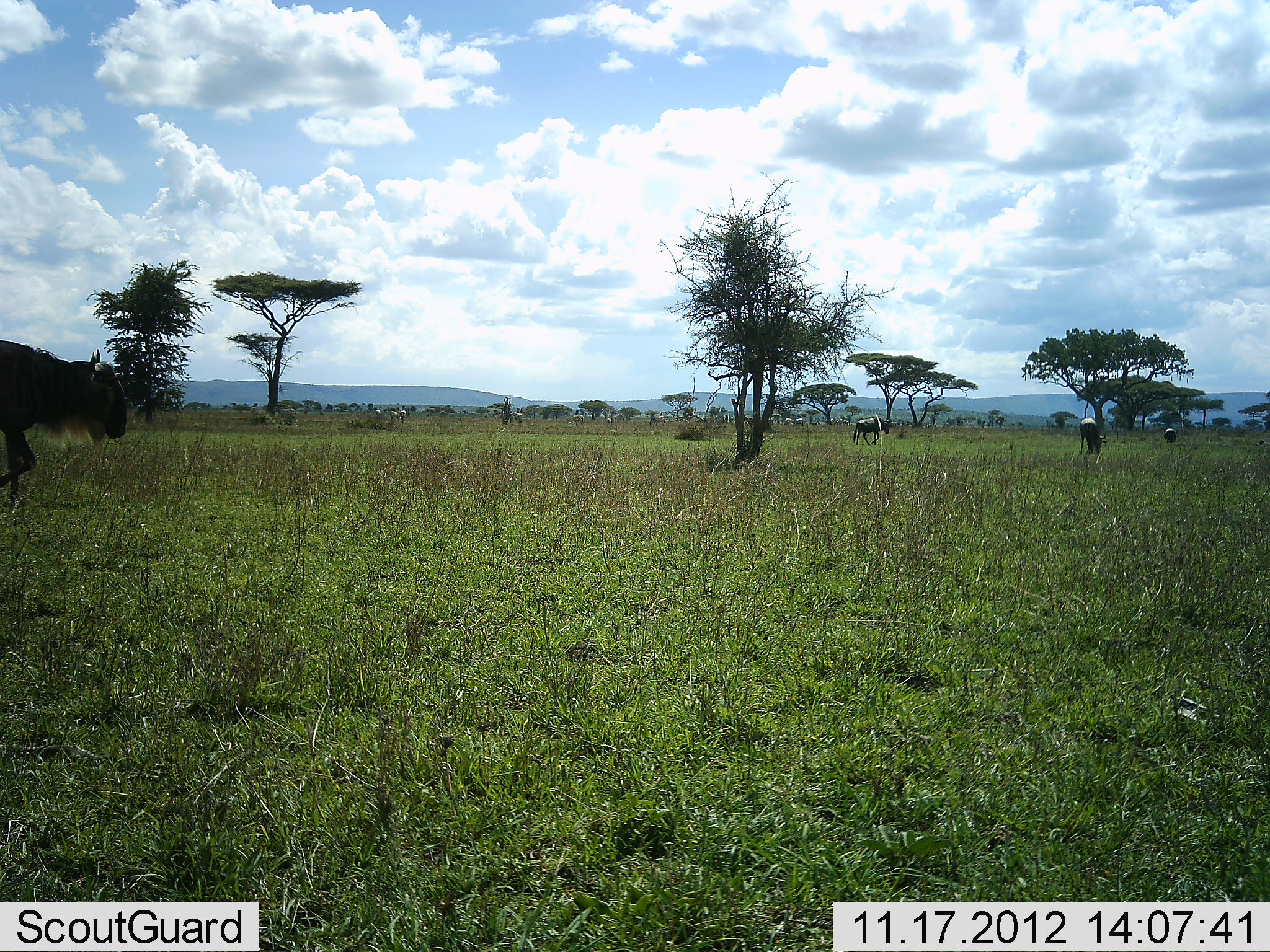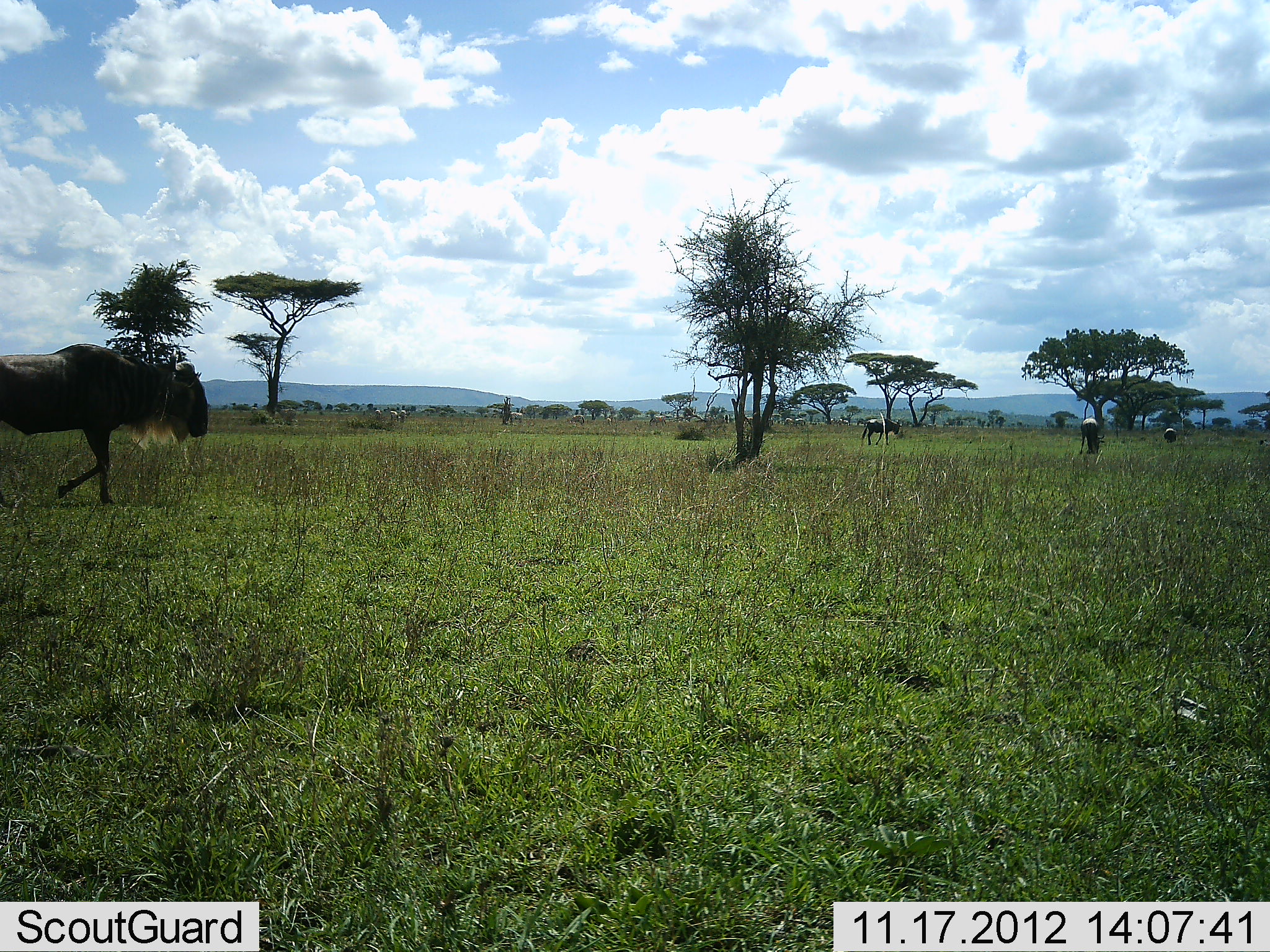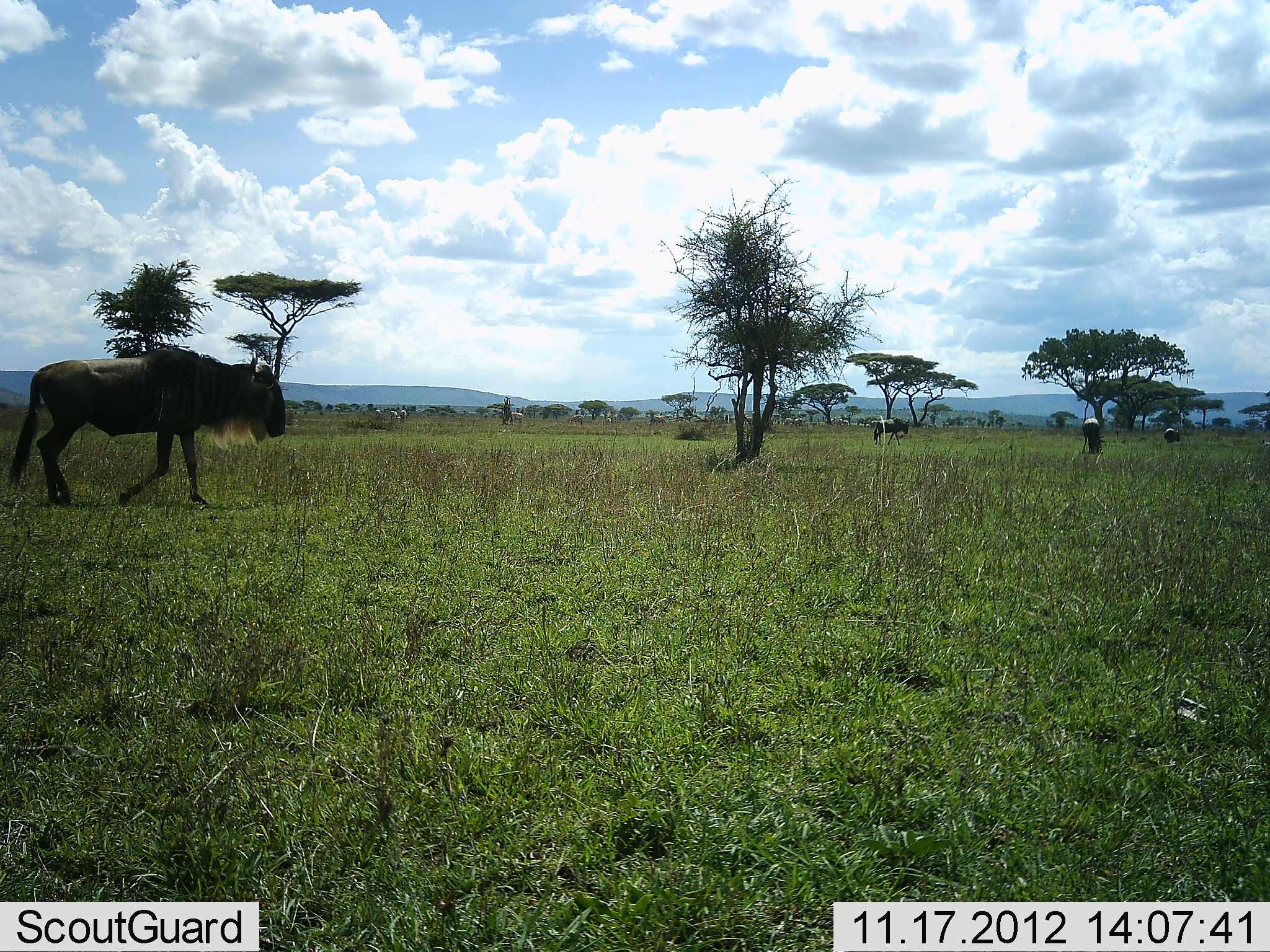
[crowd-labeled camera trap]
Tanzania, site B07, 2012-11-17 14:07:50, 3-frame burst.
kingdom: Animalia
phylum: Chordata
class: Mammalia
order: Artiodactyla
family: Bovidae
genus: Connochaetes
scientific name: Connochaetes taurinus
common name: blue wildebeest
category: wildebeest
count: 4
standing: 30%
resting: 0%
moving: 100%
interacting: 0%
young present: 0%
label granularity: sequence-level